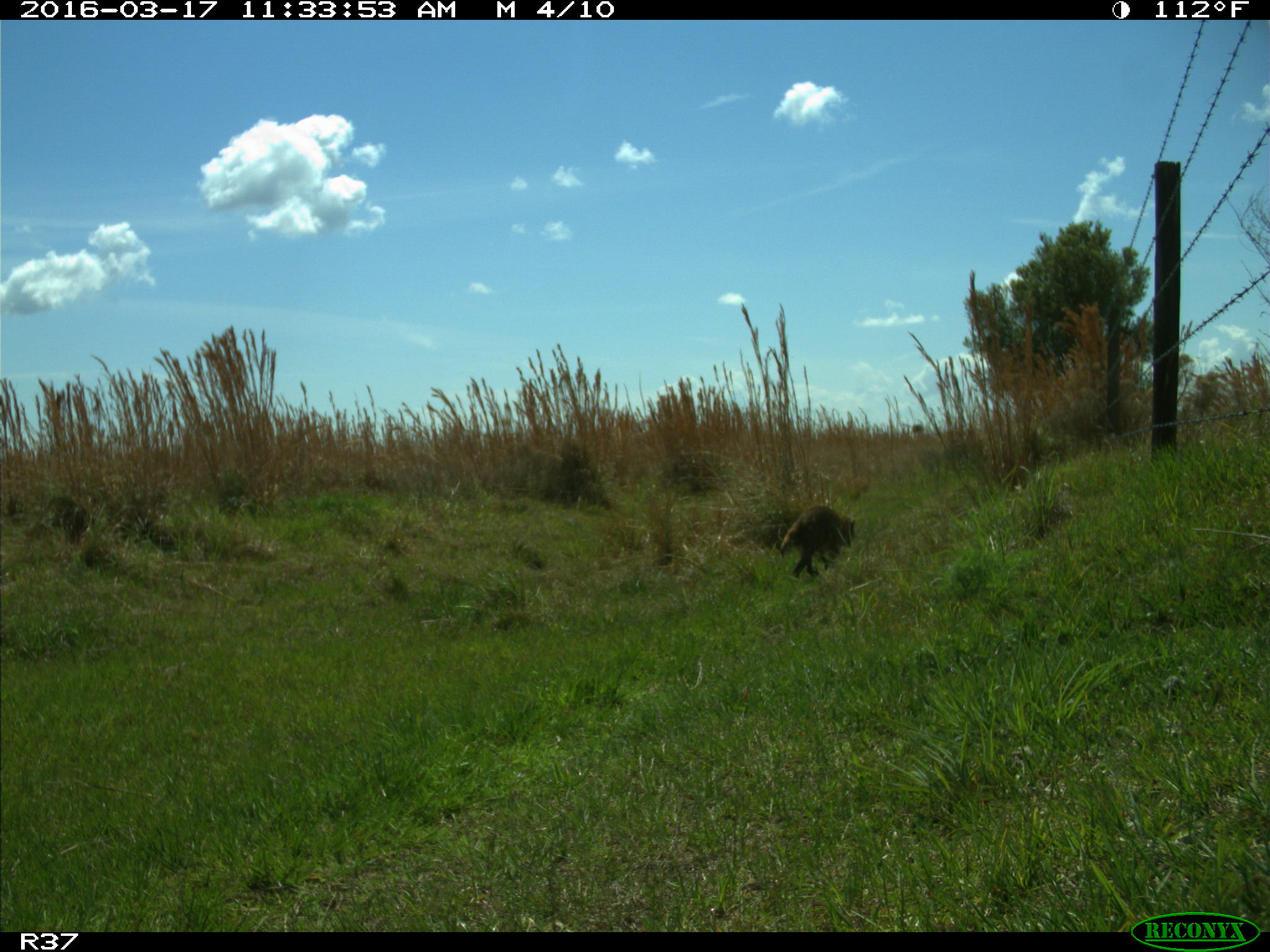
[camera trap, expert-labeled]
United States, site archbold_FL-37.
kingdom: Animalia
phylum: Chordata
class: Mammalia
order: Carnivora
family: Procyonidae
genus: Procyon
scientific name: Procyon lotor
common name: common raccoon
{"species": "Procyon lotor (common raccoon)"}